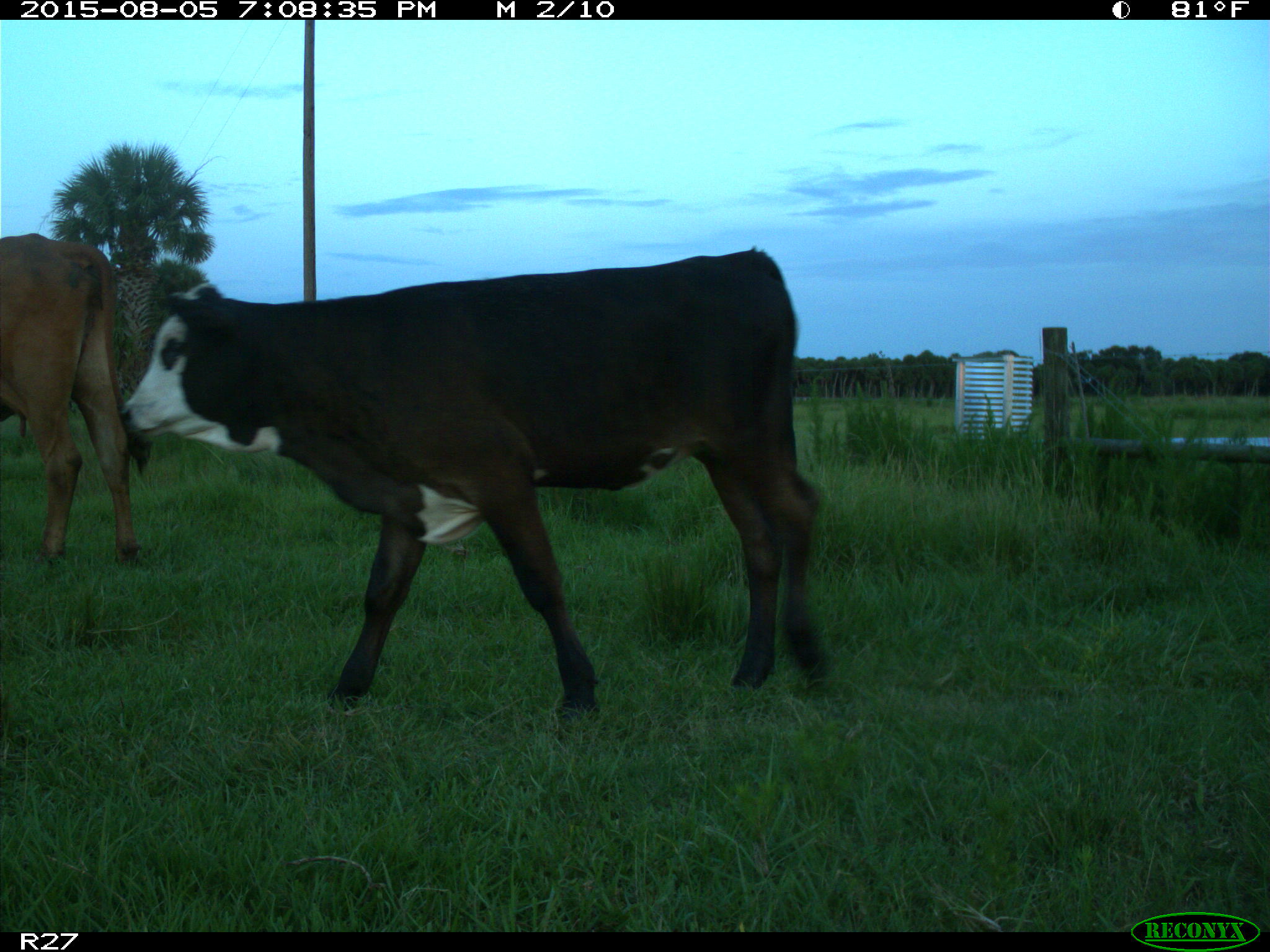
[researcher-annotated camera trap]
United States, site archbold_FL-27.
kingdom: Animalia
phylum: Chordata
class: Mammalia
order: Artiodactyla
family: Bovidae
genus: Bos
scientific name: Bos taurus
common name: domestic cow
Bos taurus (domestic cow).